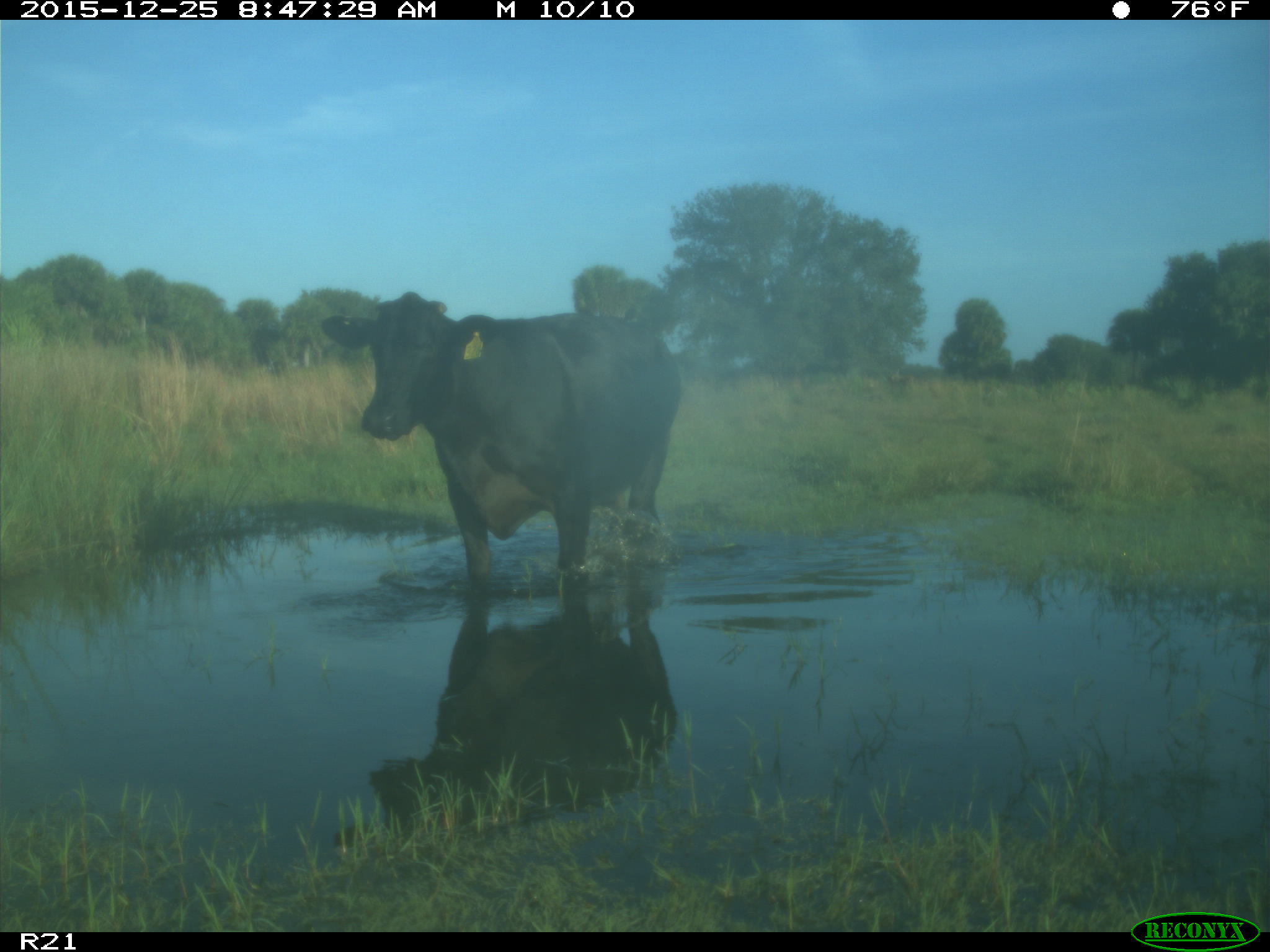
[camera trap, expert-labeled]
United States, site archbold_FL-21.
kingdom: Animalia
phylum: Chordata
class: Mammalia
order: Artiodactyla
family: Bovidae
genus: Bos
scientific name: Bos taurus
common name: domestic cow